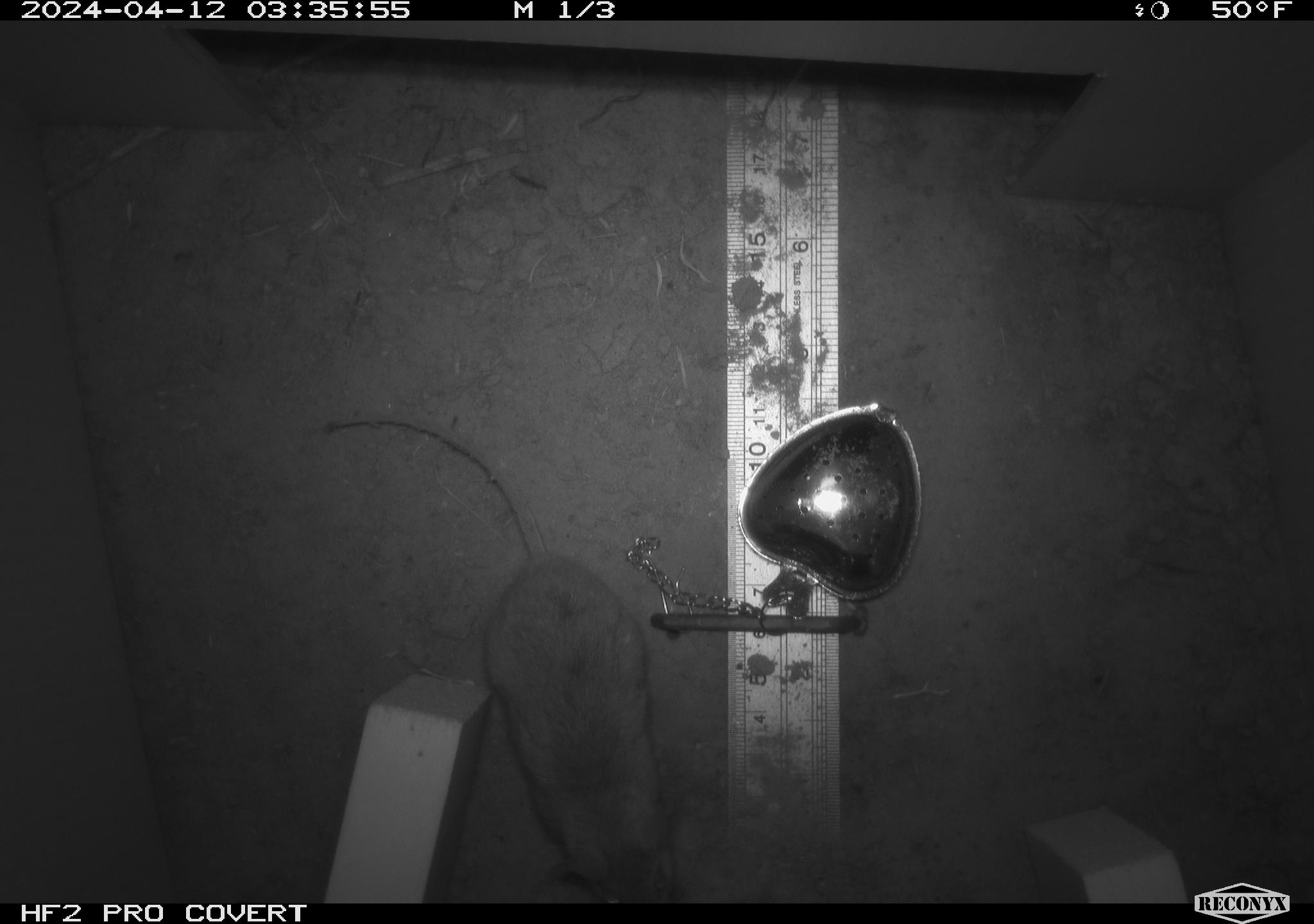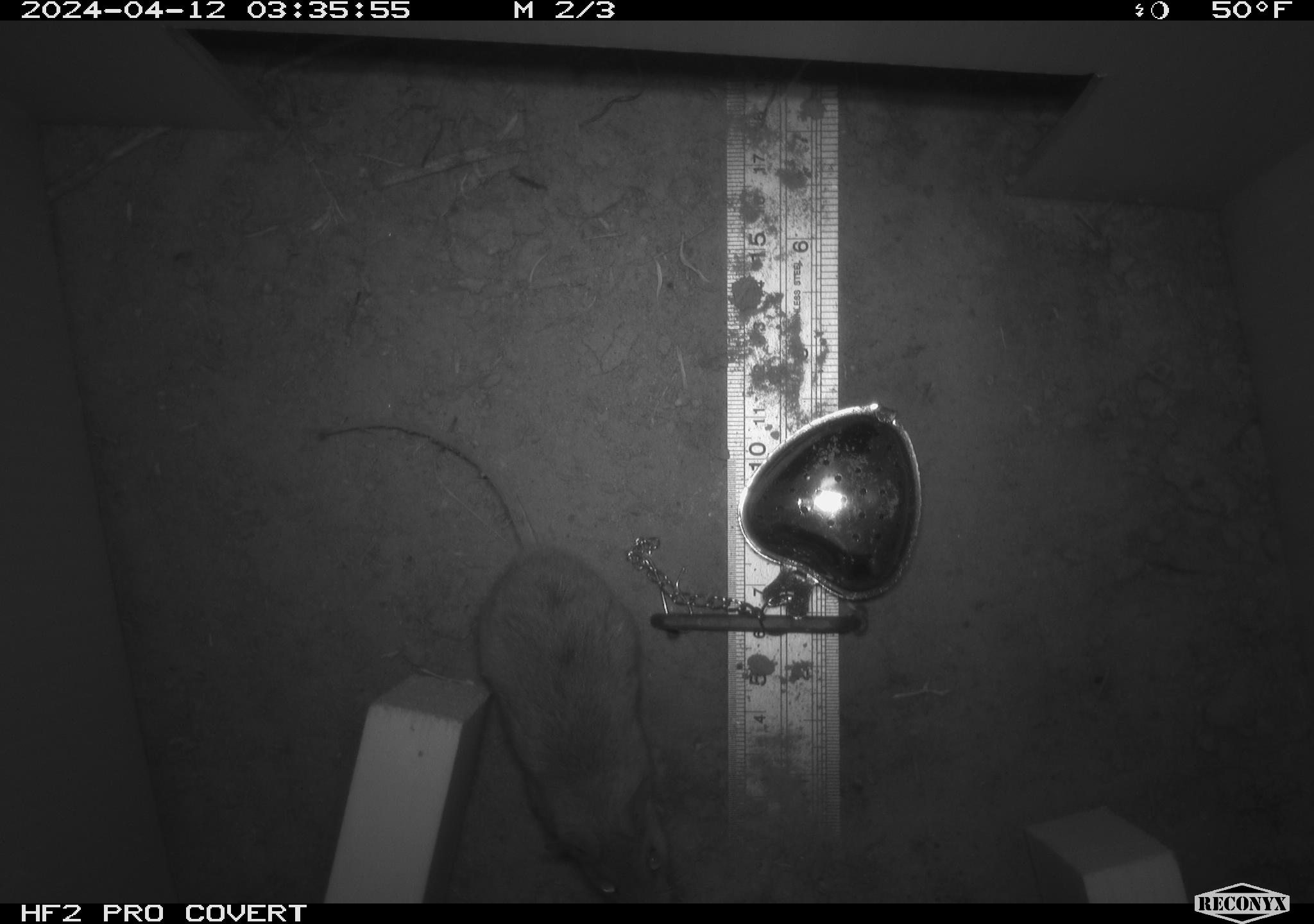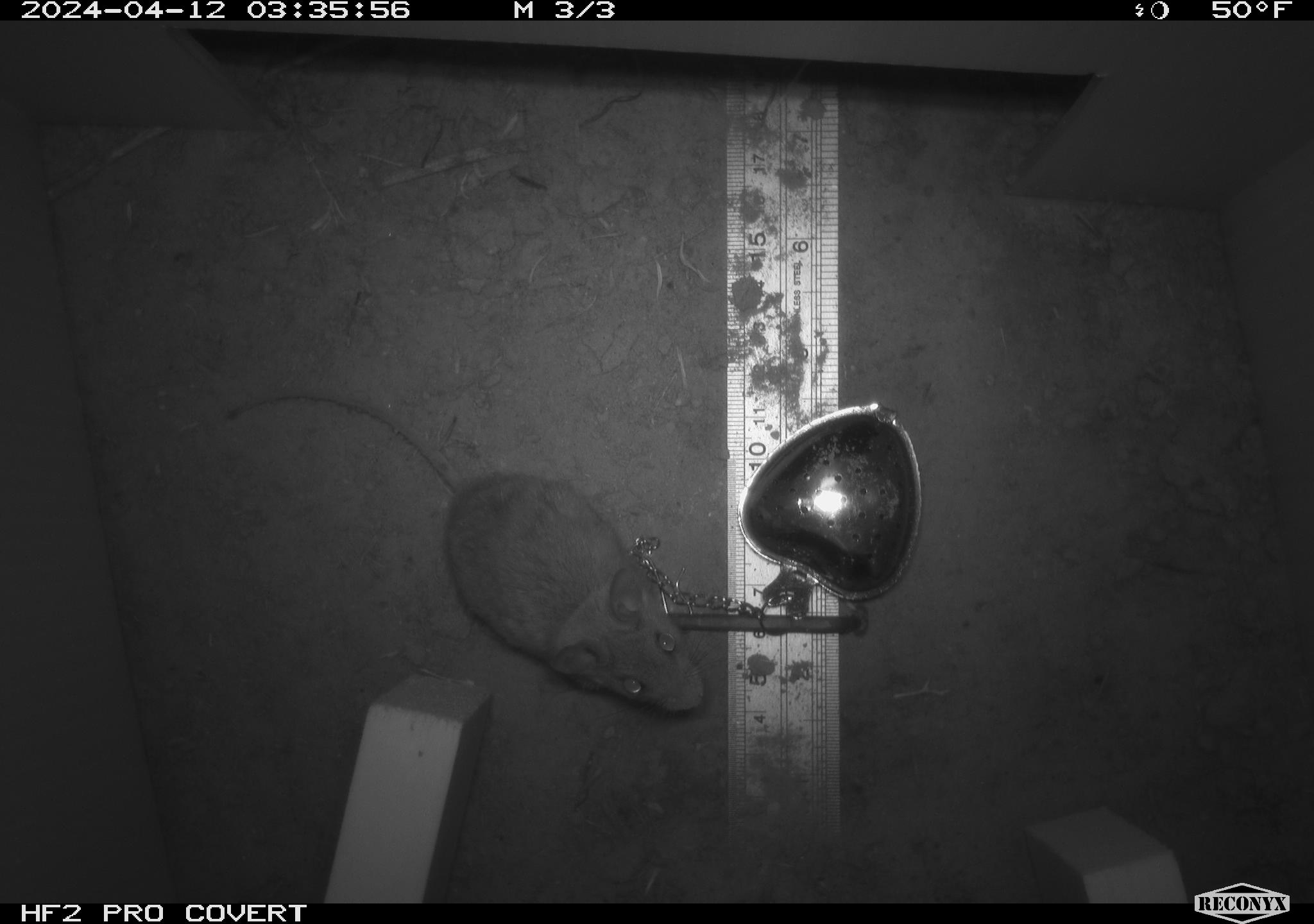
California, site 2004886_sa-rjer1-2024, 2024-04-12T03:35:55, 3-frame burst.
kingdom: Animalia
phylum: Chordata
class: Mammalia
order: Rodentia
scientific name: Rodentia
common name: mouse species